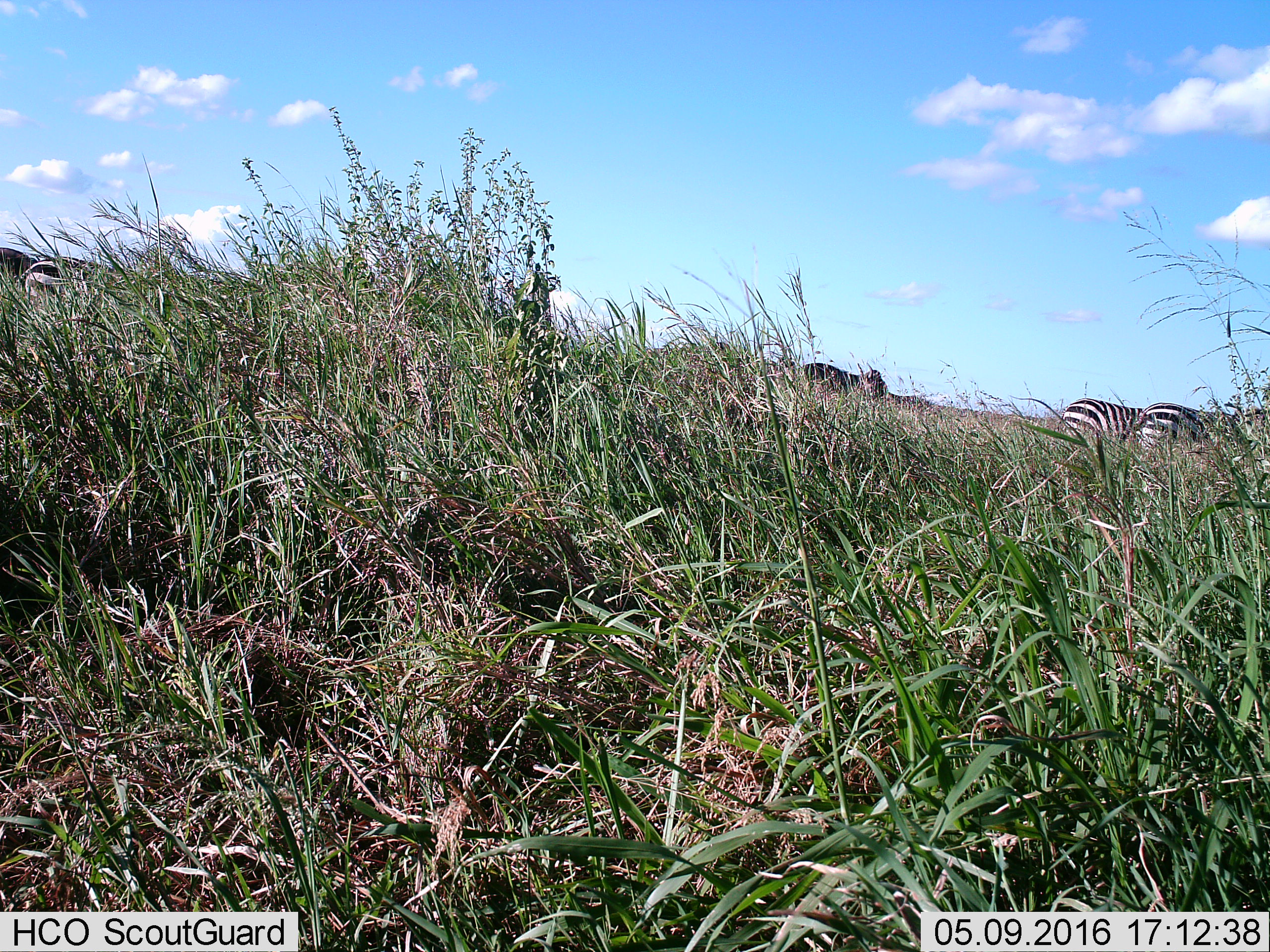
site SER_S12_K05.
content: unidentified animal